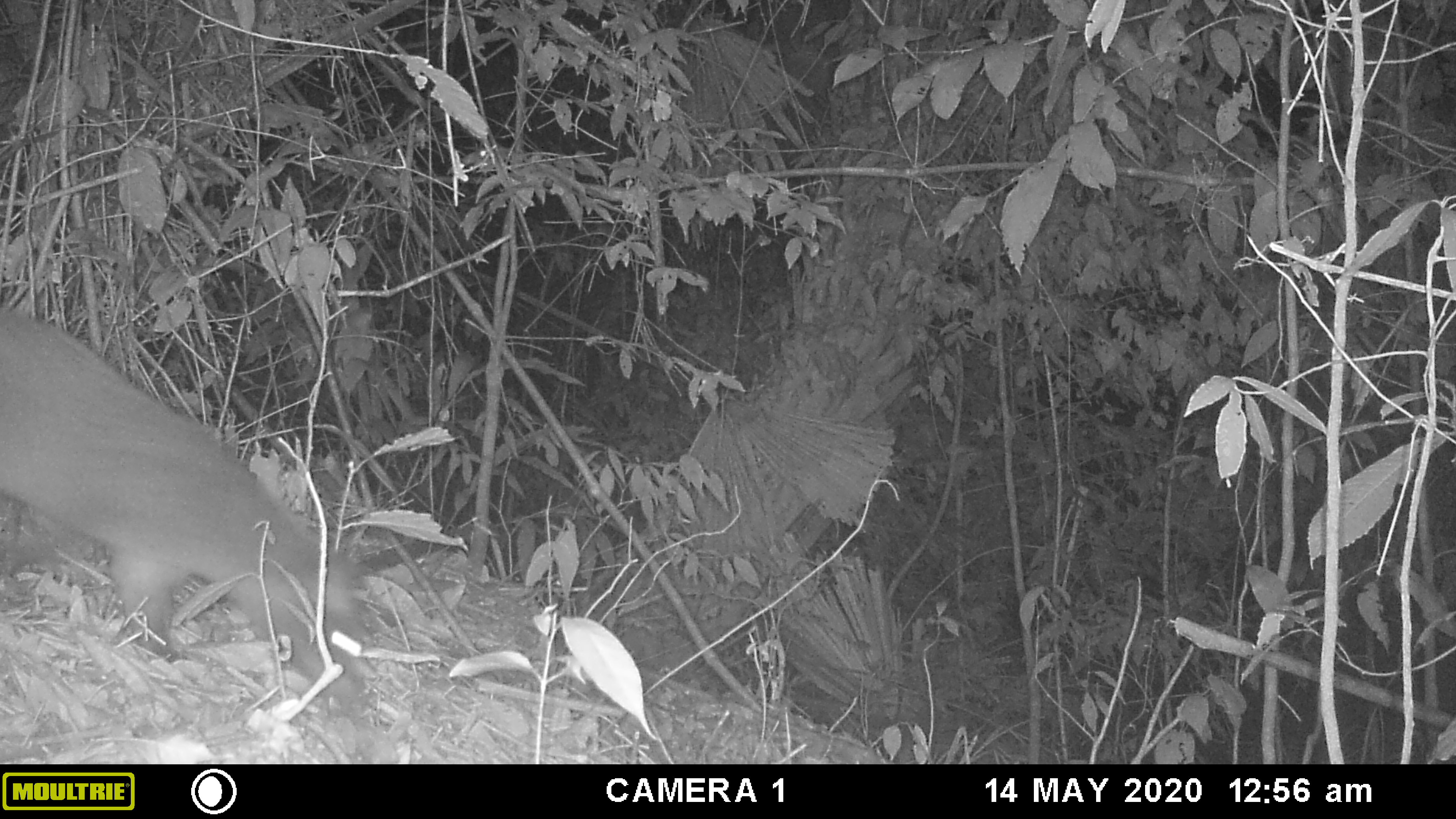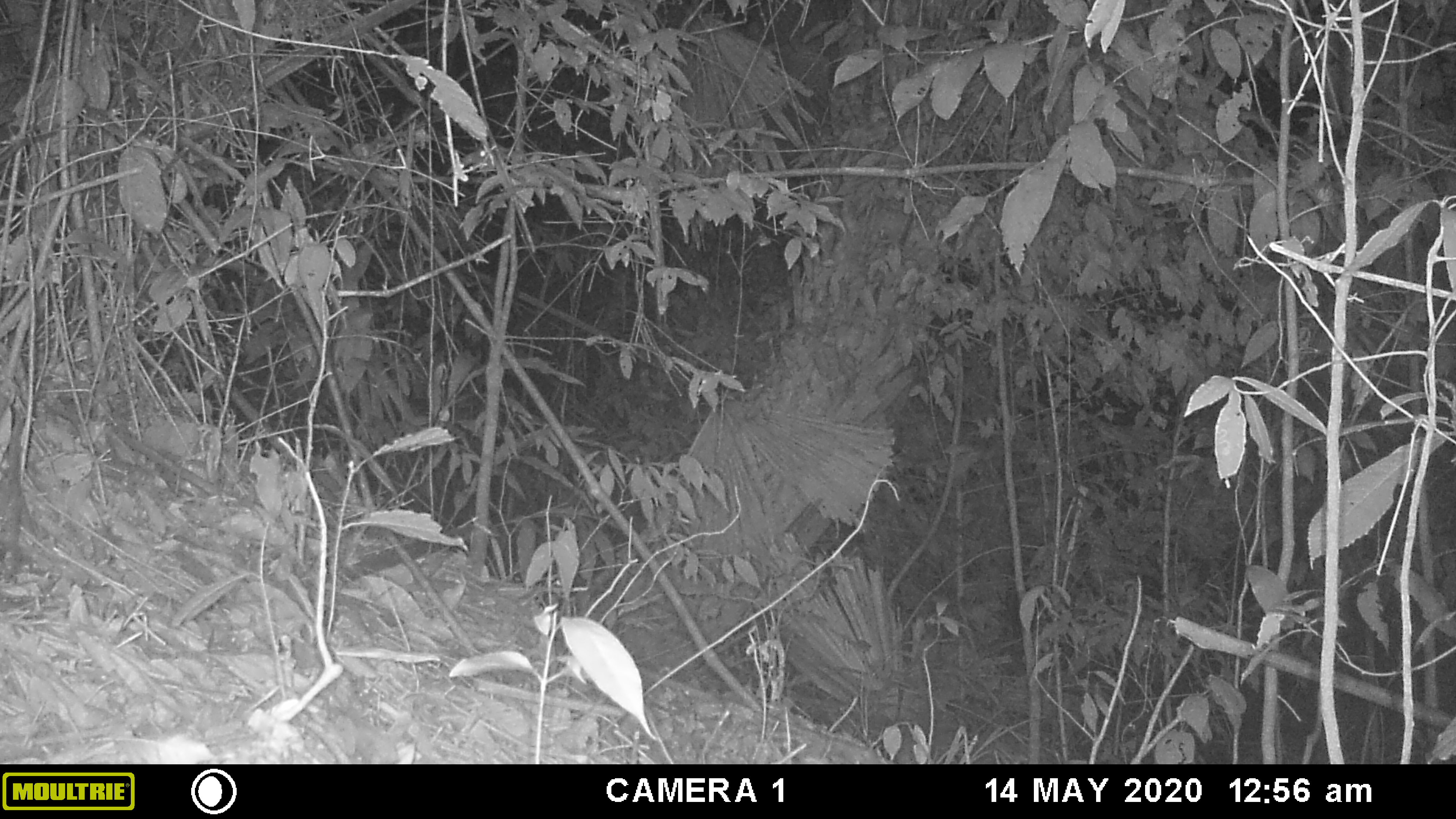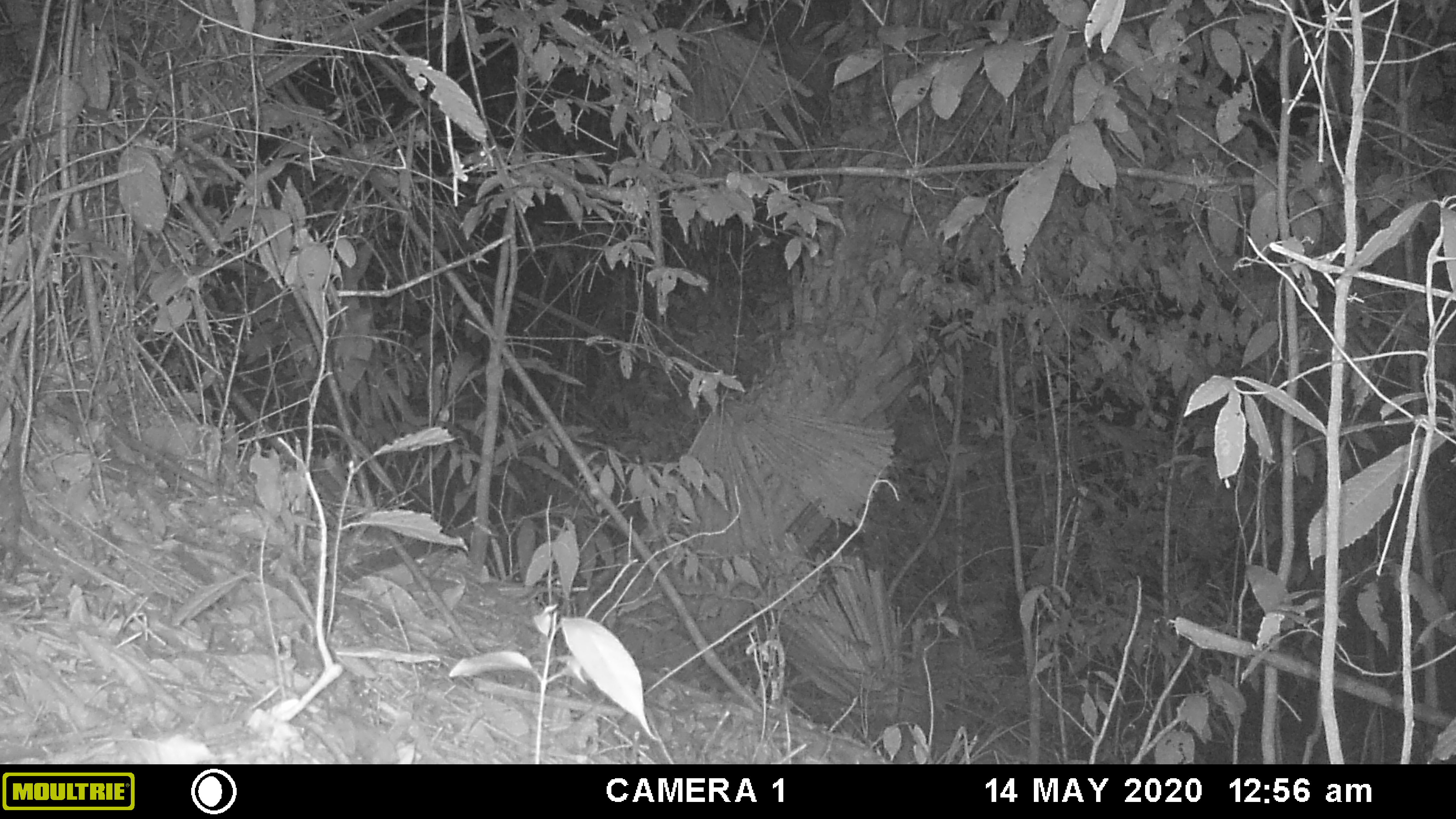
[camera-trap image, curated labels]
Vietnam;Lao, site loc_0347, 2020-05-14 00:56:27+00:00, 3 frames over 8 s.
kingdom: Animalia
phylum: Chordata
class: Mammalia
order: Carnivora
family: Viverridae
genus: Paguma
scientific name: Paguma larvata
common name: masked palm civet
Masked palm civet (Paguma larvata). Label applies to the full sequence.